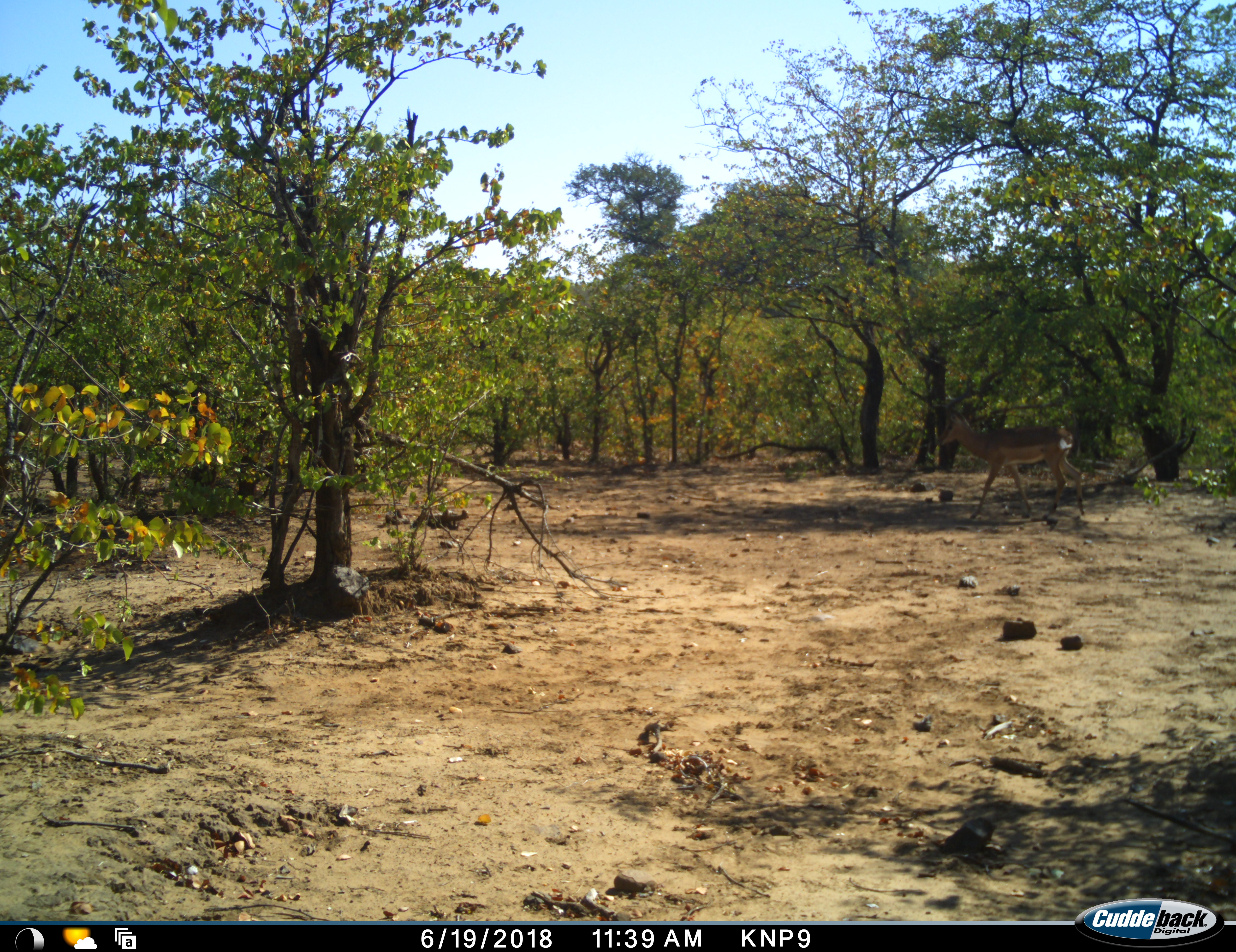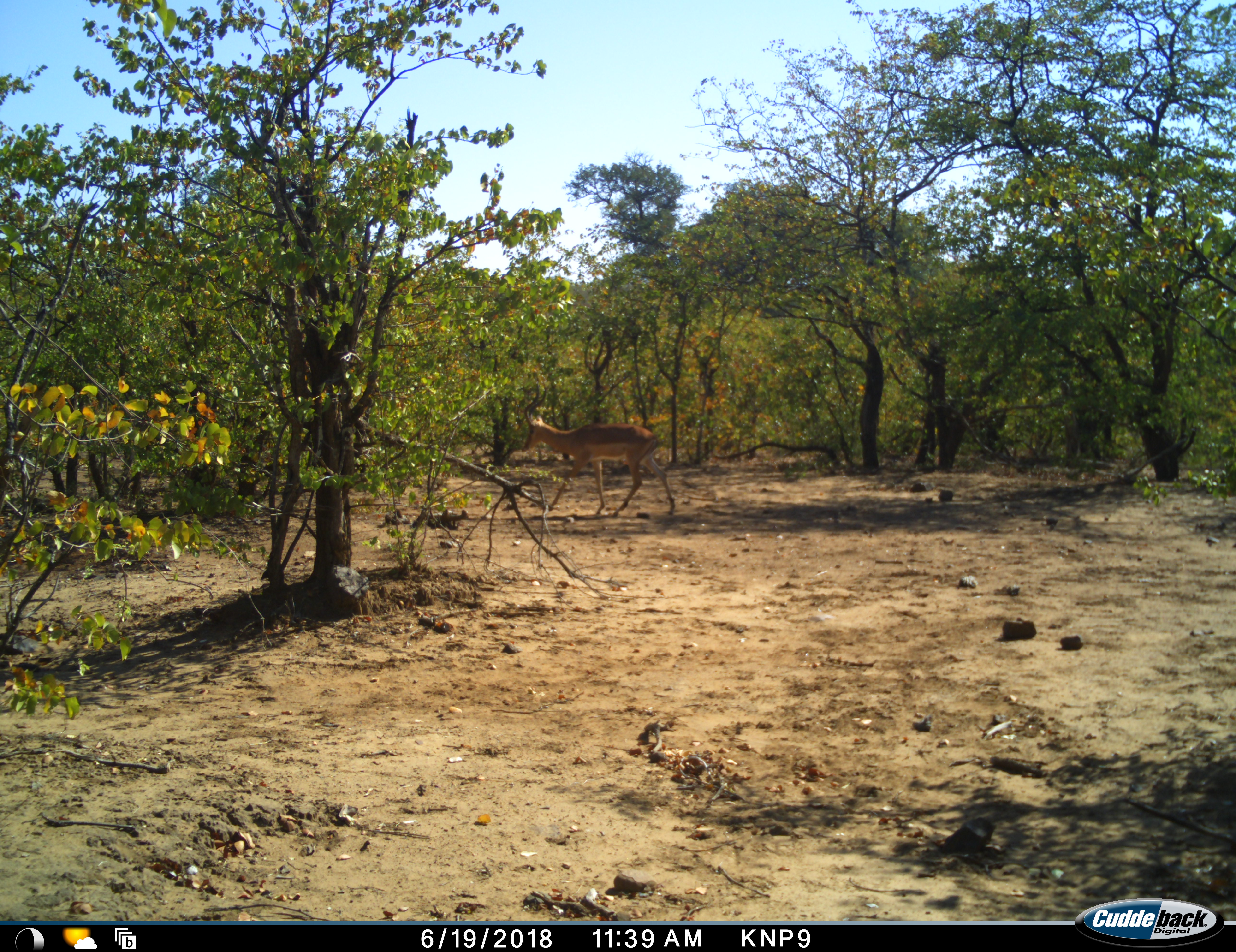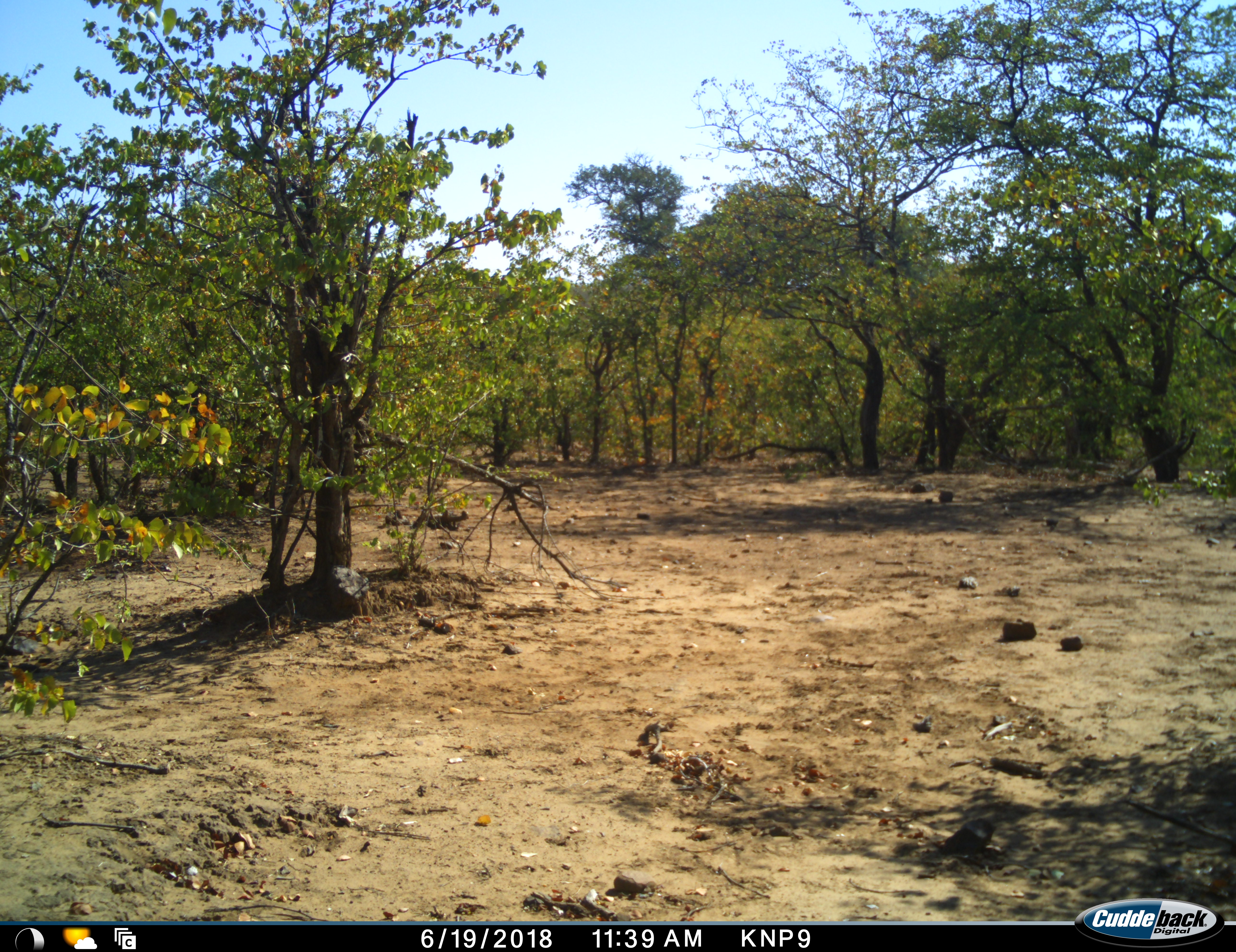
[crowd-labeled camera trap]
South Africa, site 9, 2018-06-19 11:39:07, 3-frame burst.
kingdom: Animalia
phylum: Chordata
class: Mammalia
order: Artiodactyla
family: Bovidae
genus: Aepyceros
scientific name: Aepyceros melampus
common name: impala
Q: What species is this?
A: Impala (Aepyceros melampus).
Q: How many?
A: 1.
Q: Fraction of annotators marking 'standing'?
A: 0%.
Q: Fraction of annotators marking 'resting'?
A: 0%.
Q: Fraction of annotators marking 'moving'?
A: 100%.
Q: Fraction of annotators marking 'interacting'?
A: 0%.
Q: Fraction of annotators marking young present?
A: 0%.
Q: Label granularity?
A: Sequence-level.